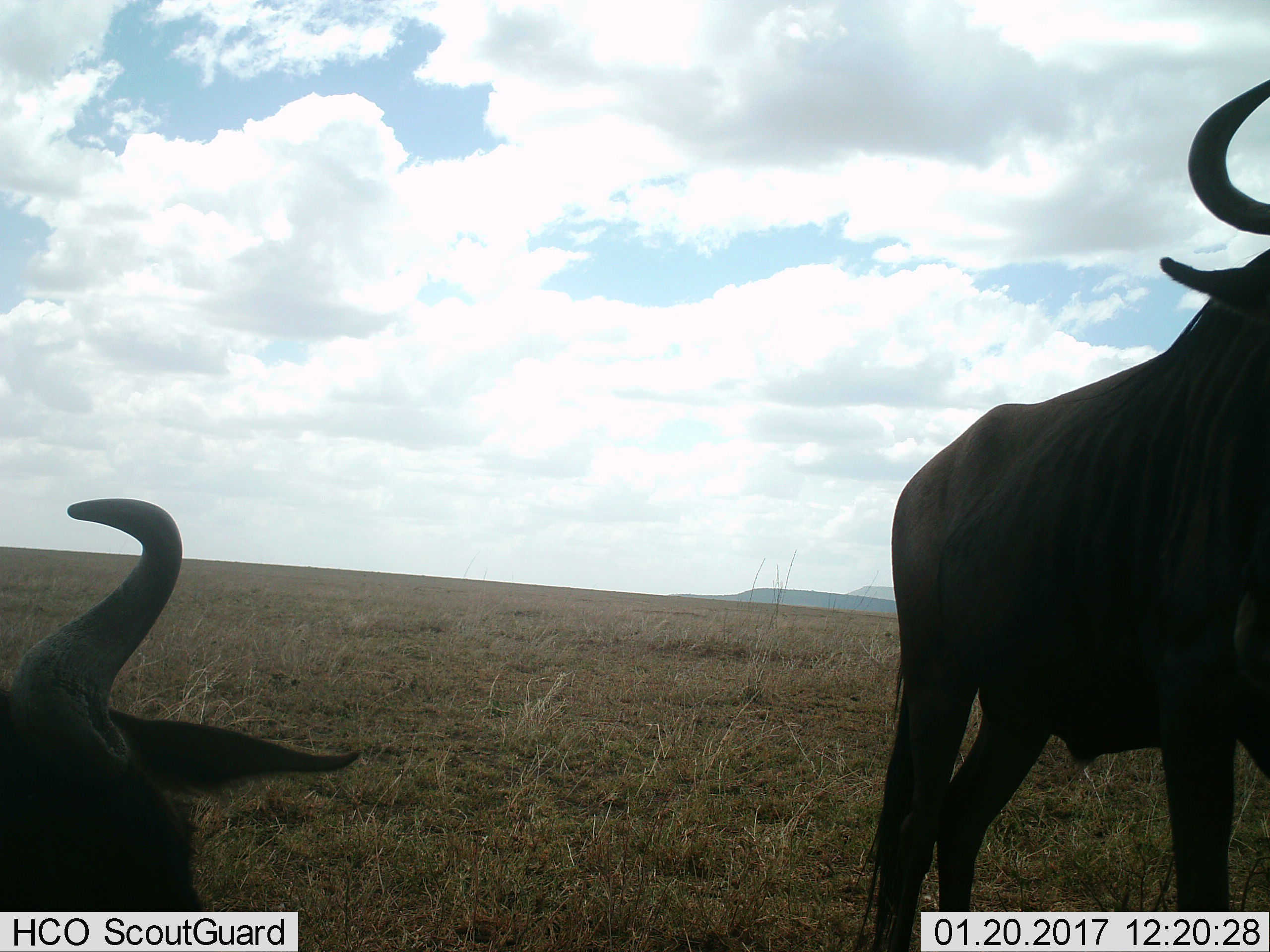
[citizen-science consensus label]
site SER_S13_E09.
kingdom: Animalia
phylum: Chordata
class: Mammalia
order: Artiodactyla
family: Bovidae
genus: Connochaetes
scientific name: Connochaetes taurinus taurinus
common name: blue wildebeest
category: wildebeestblue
Wildebeestblue (blue wildebeest) (Connochaetes taurinus taurinus), count 2. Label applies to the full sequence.